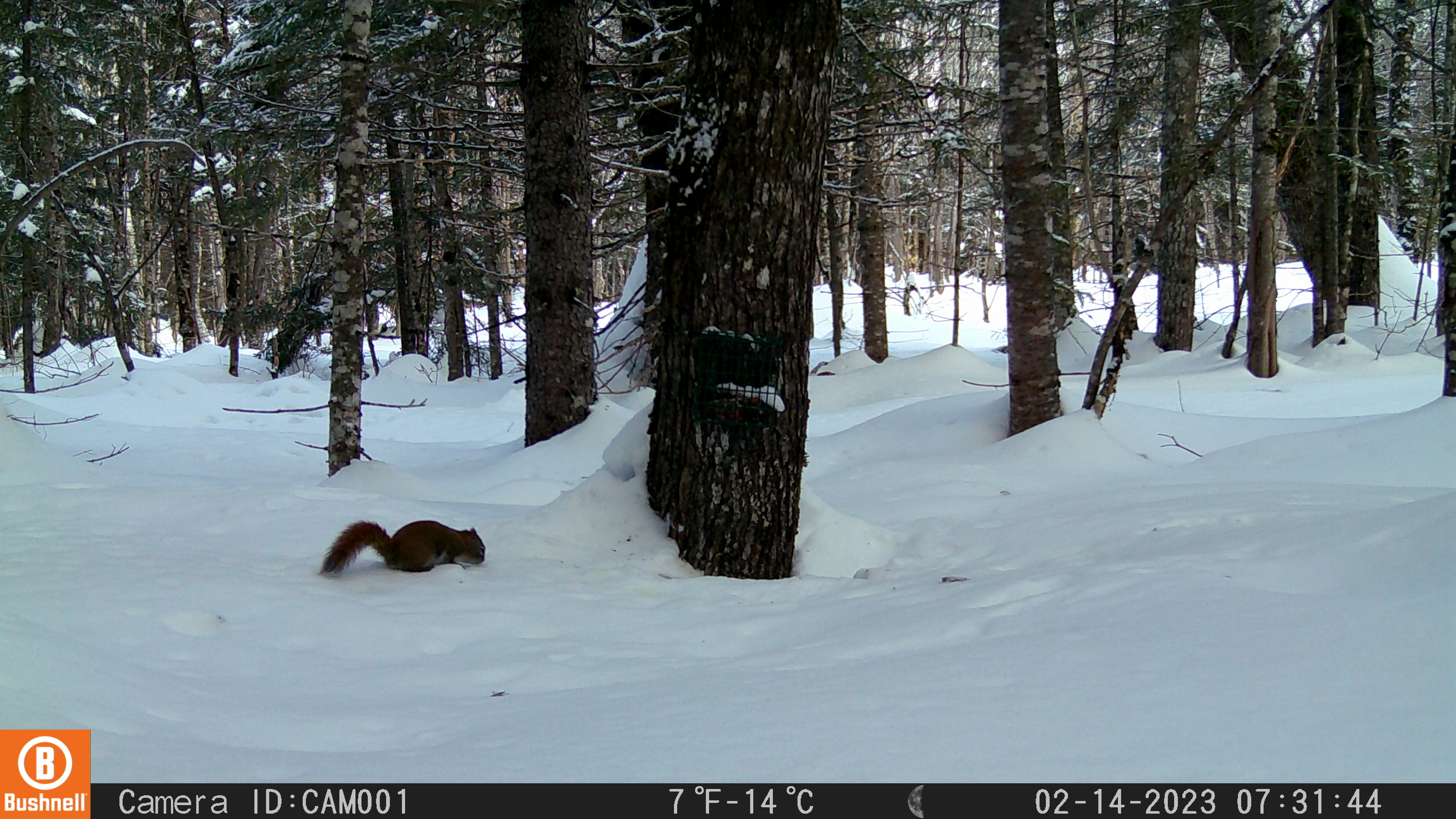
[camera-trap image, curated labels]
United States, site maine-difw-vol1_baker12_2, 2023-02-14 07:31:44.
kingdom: Animalia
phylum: Chordata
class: Mammalia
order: Rodentia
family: Sciuridae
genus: Tamiasciurus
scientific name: Tamiasciurus hudsonicus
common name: red squirrel